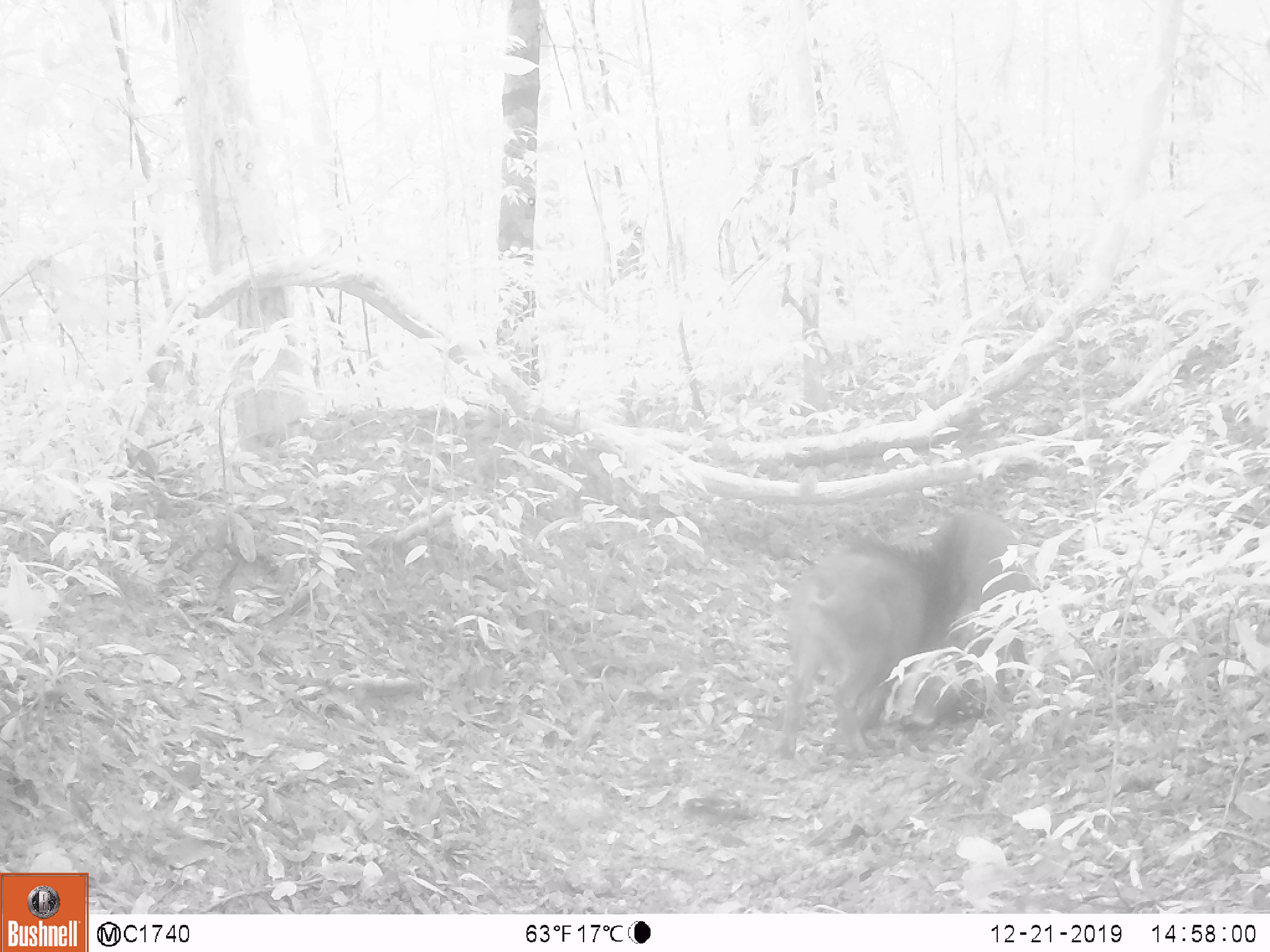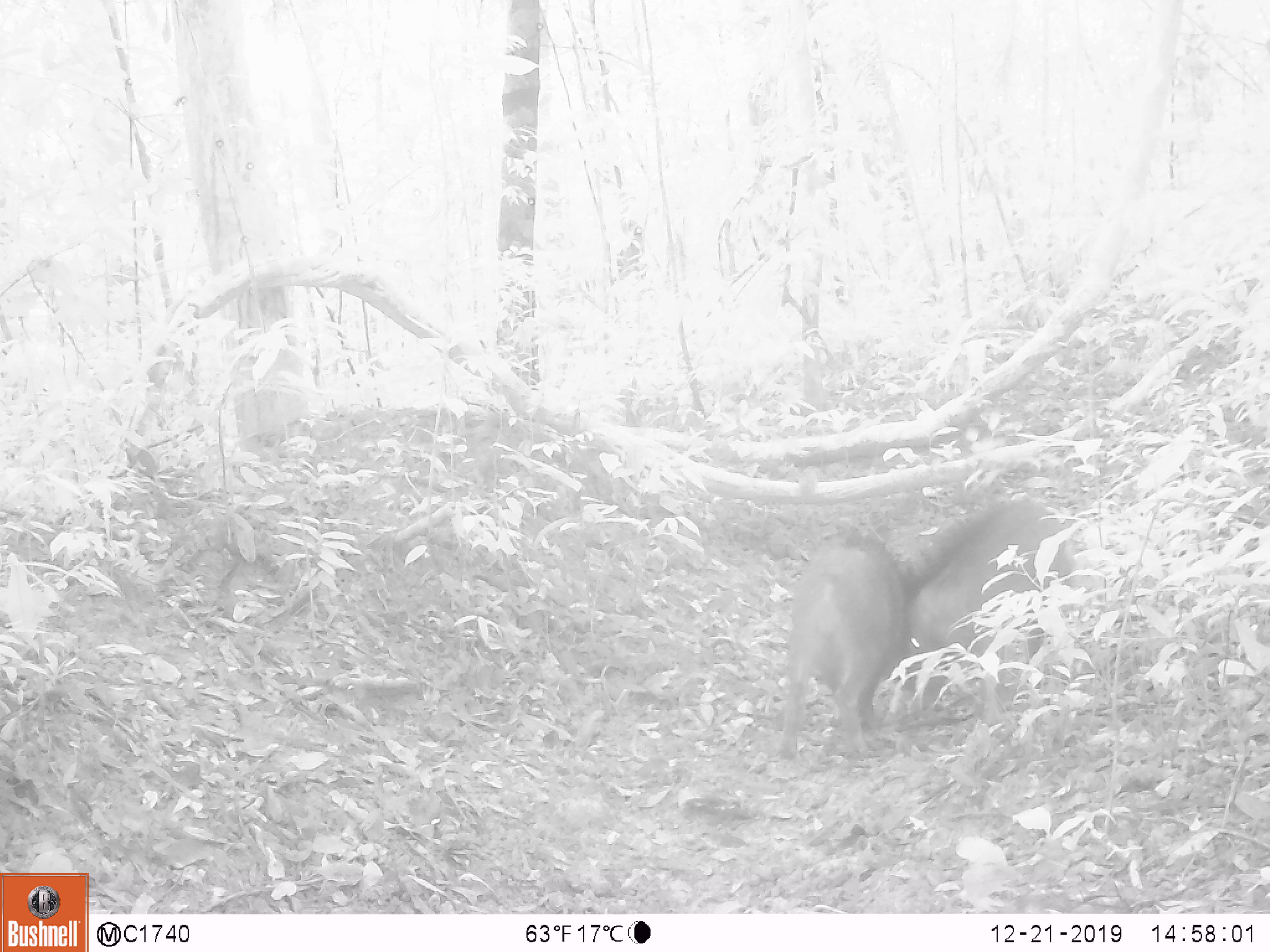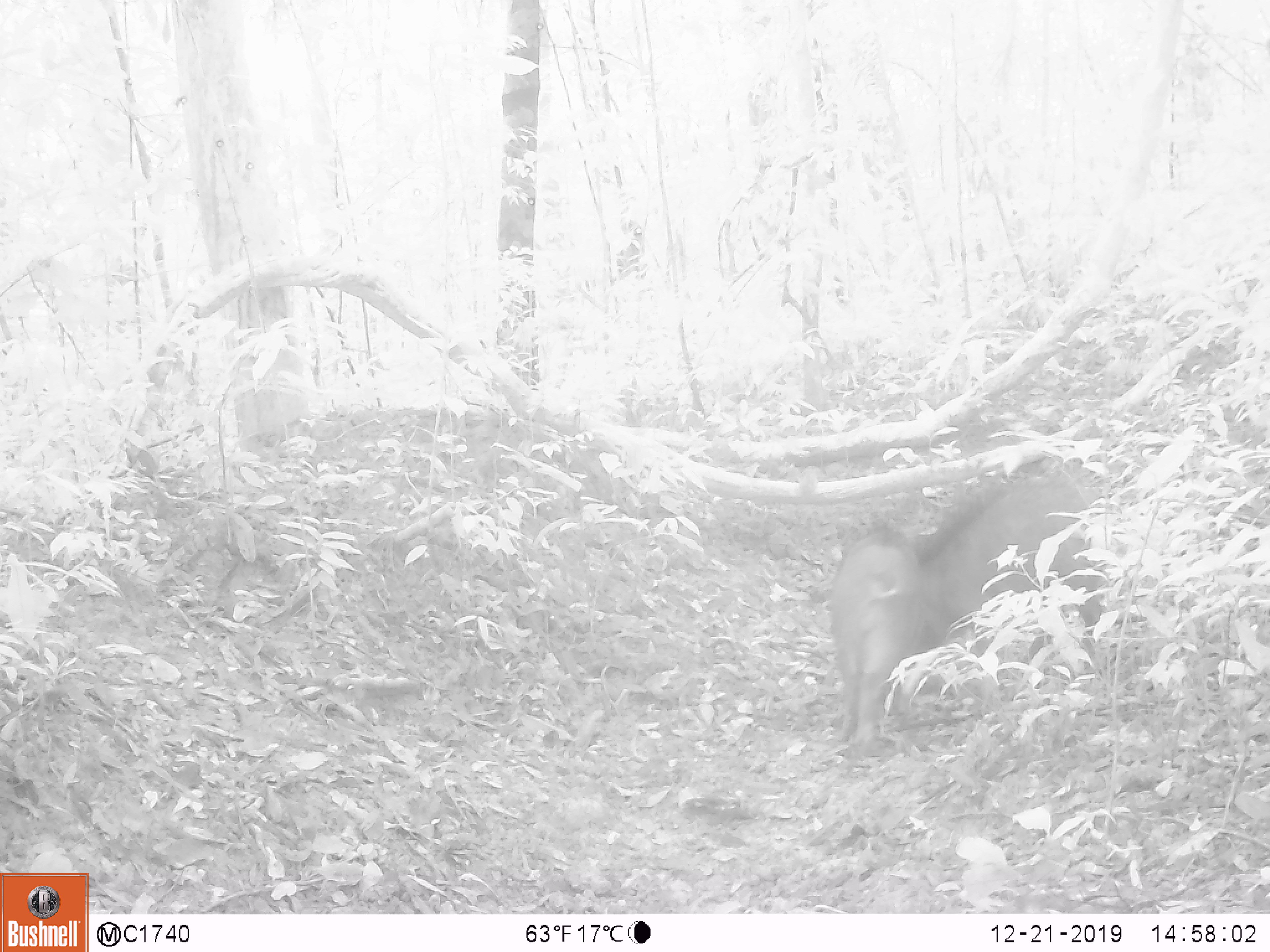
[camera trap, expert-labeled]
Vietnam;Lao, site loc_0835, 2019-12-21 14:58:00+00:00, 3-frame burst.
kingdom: Animalia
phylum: Chordata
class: Mammalia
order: Artiodactyla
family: Suidae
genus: Sus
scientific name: Sus scrofa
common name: eurasian wild pig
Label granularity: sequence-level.